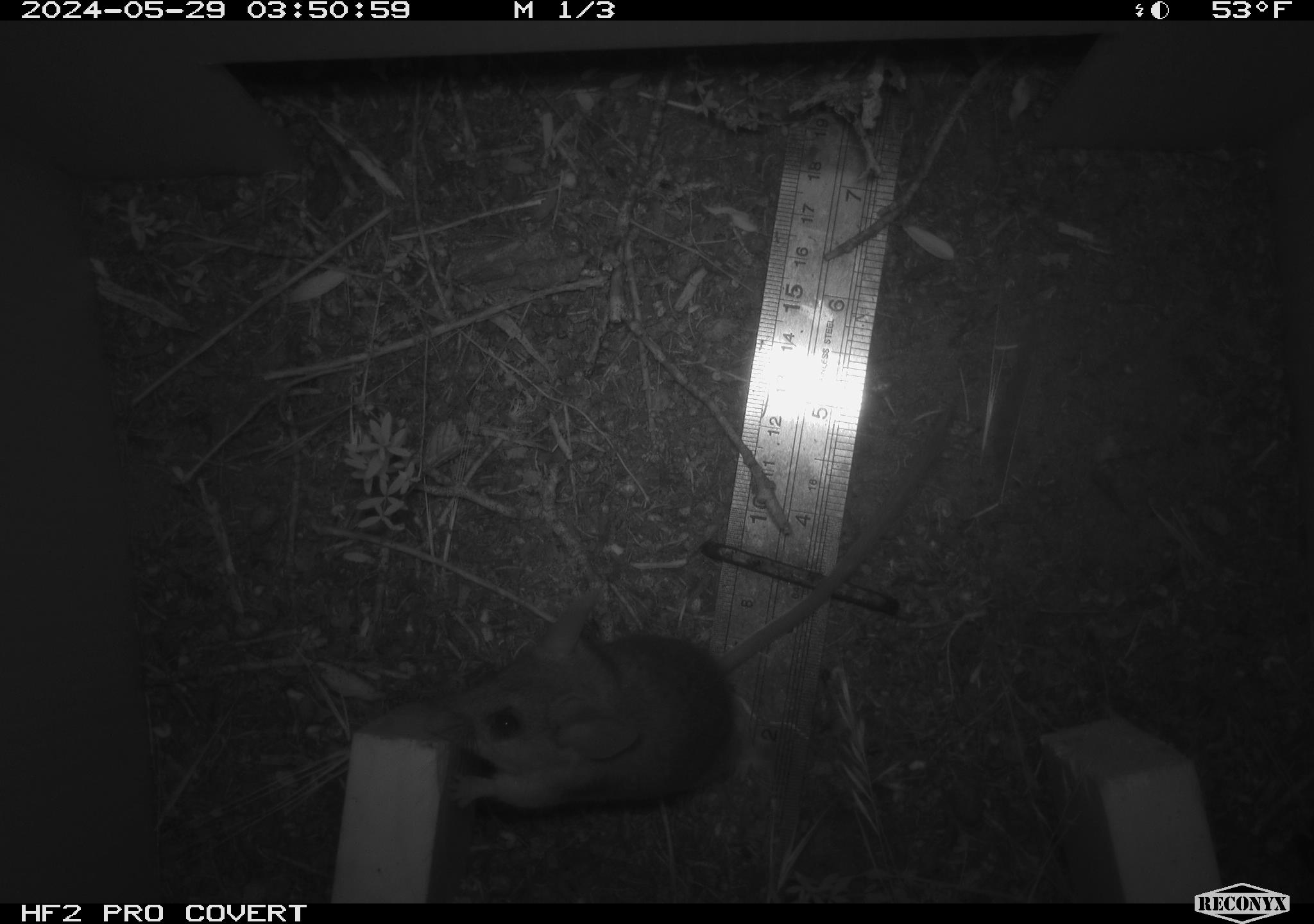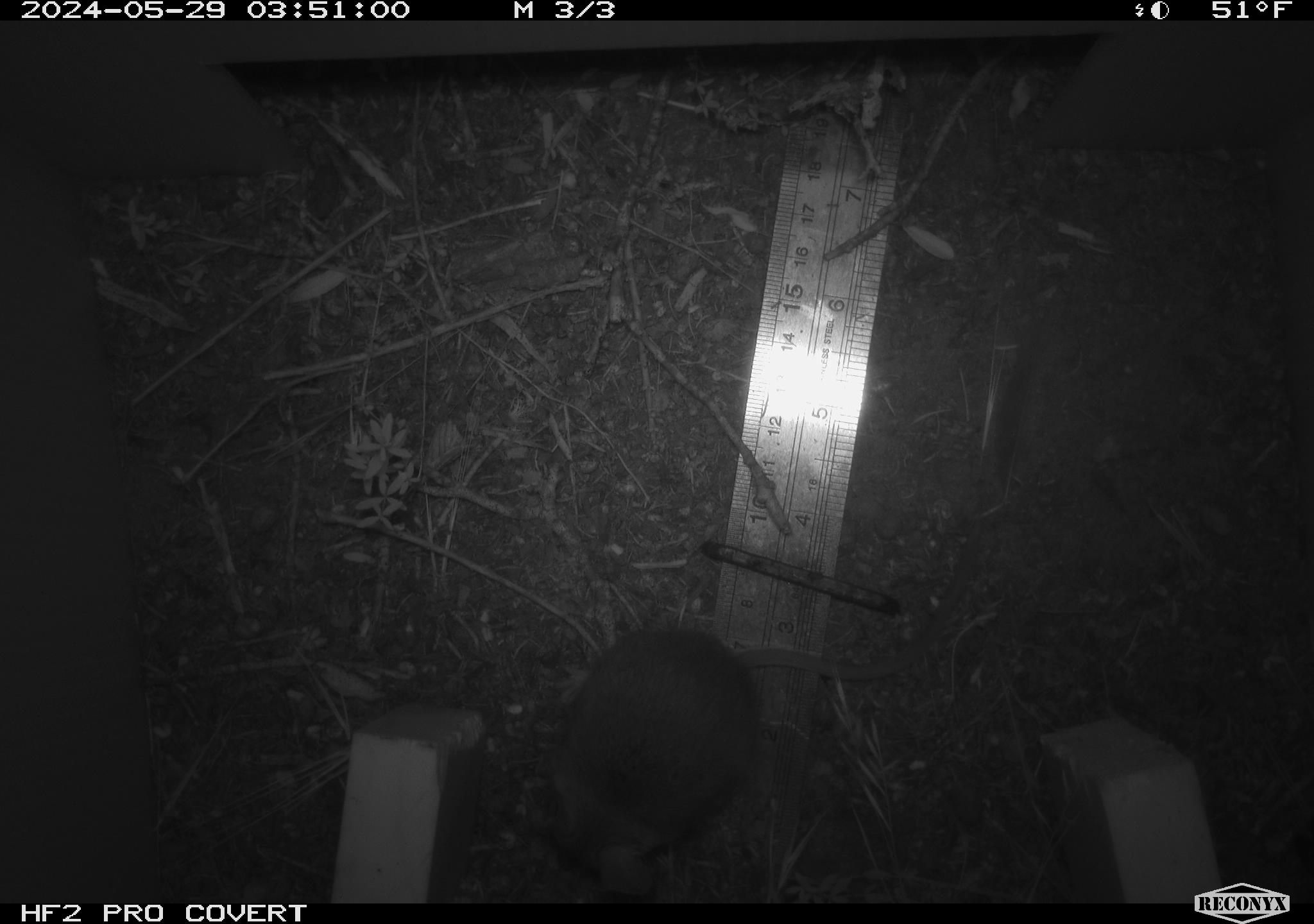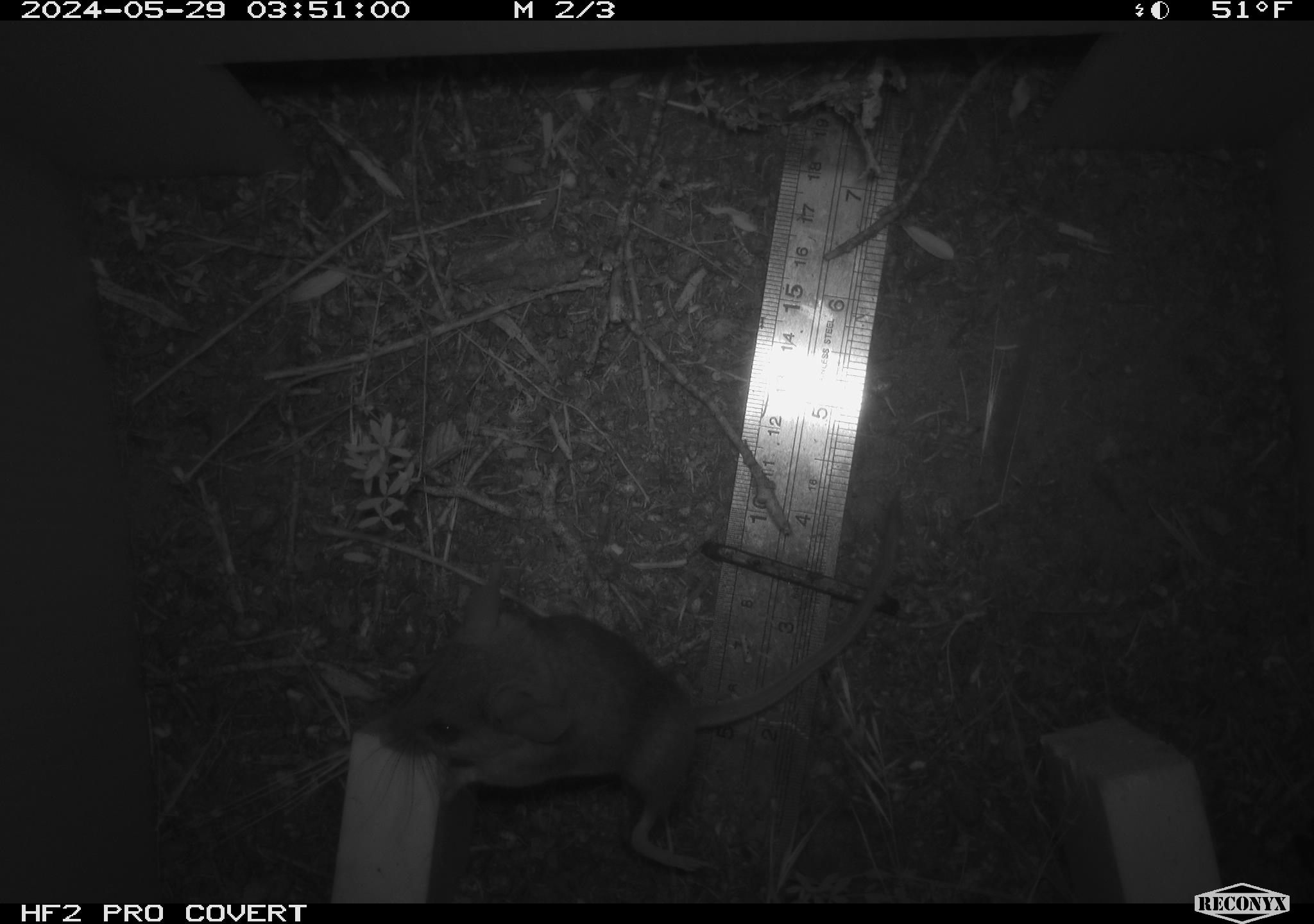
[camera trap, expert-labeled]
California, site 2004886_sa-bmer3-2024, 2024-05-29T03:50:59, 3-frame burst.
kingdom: Animalia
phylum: Chordata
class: Mammalia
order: Rodentia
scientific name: Rodentia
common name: mouse species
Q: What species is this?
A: Mouse species (Rodentia).